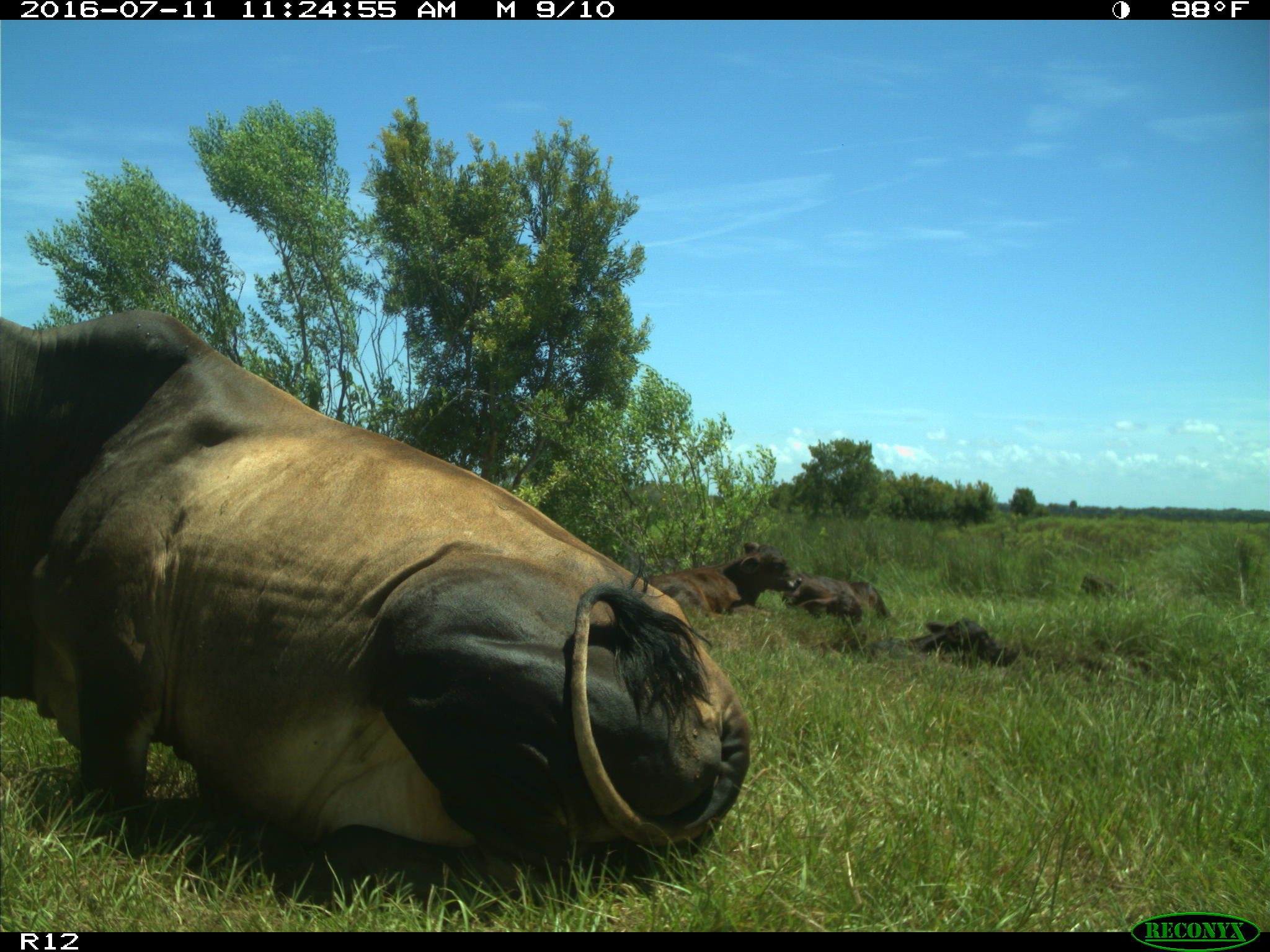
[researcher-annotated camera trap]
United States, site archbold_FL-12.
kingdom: Animalia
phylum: Chordata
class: Mammalia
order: Artiodactyla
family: Bovidae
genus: Bos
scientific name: Bos taurus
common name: domestic cow